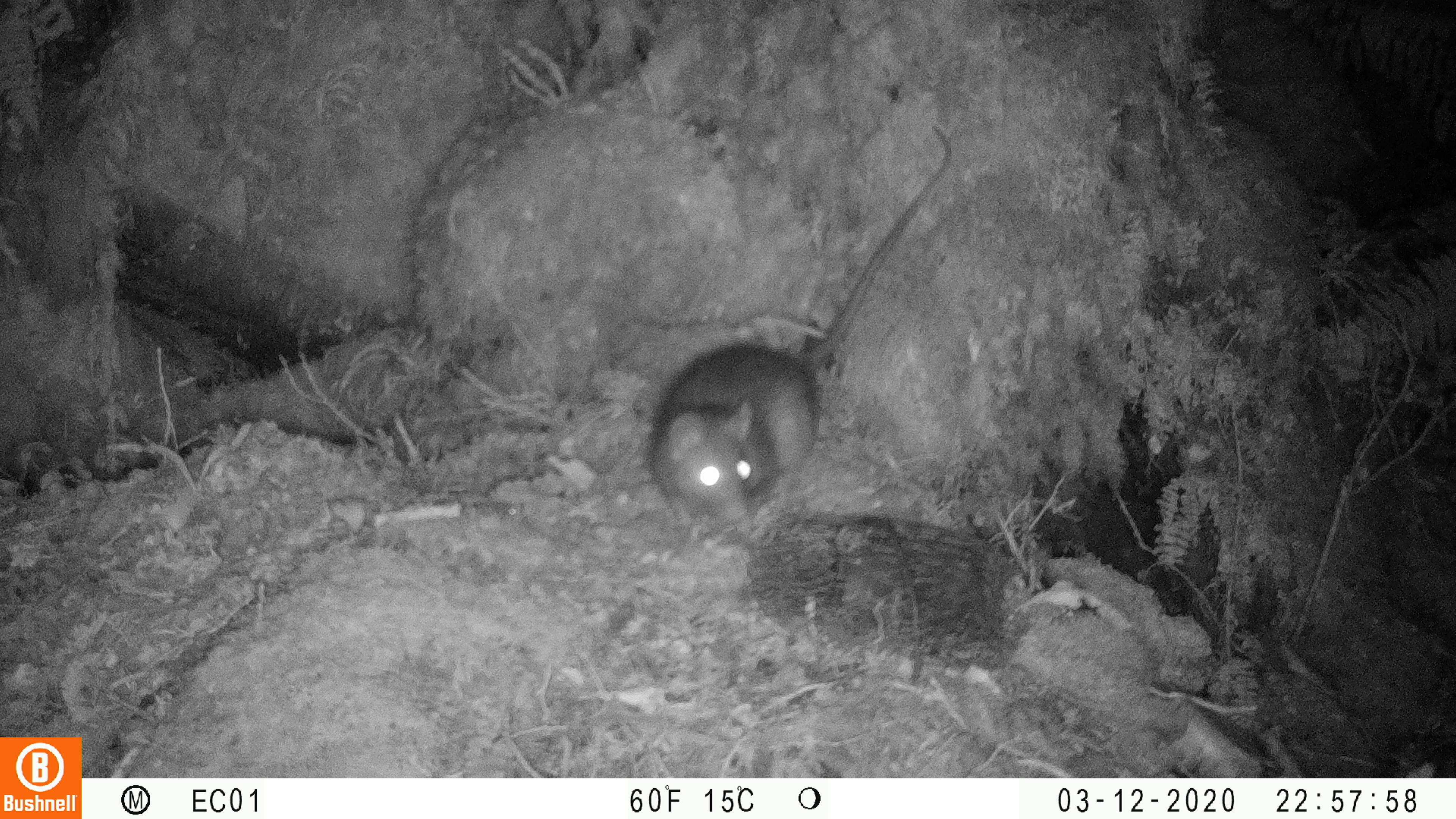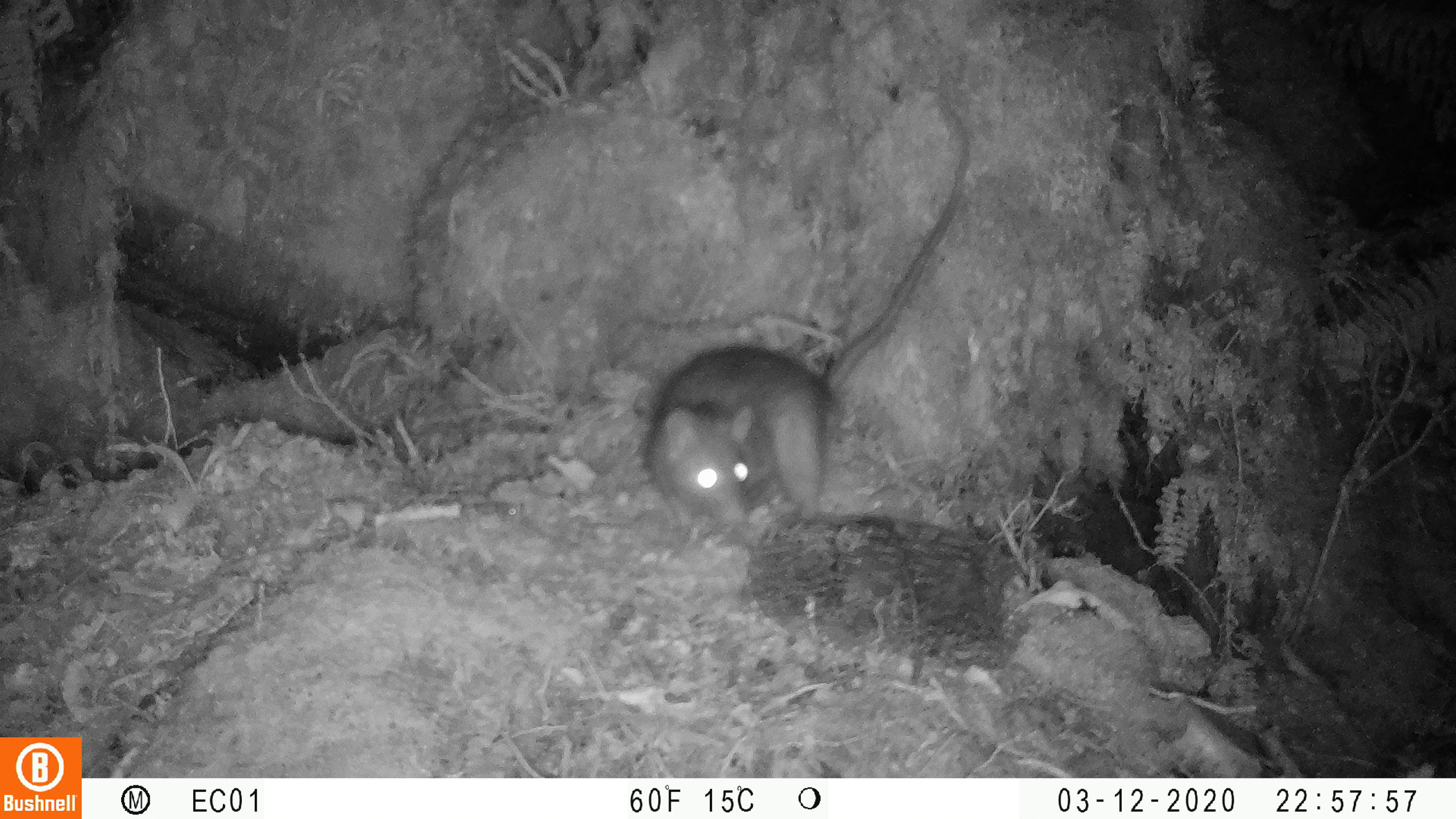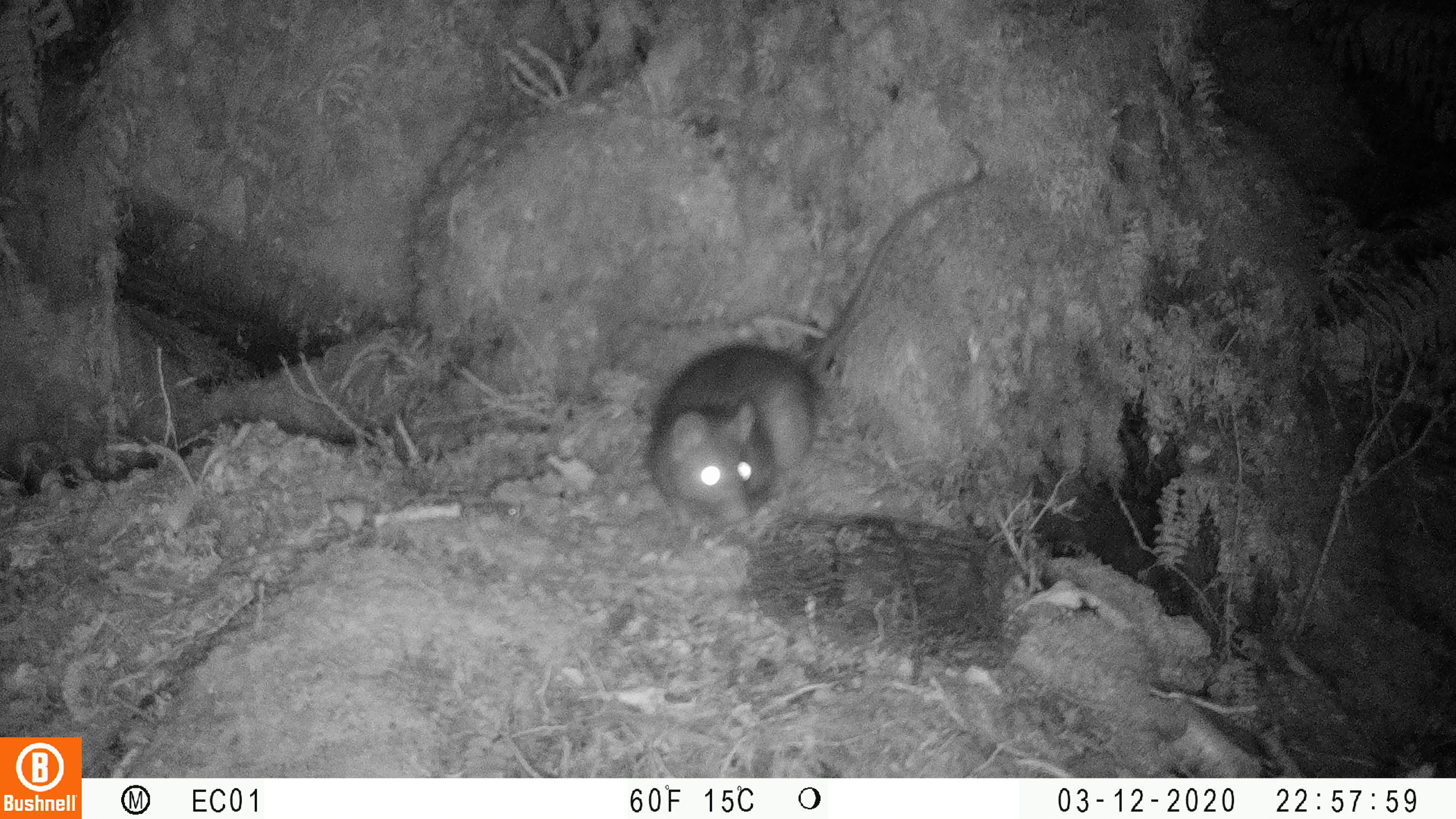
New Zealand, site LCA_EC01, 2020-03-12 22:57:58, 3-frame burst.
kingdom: Animalia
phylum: Chordata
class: Mammalia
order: Rodentia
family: Muridae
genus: Rattus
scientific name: Rattus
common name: rat